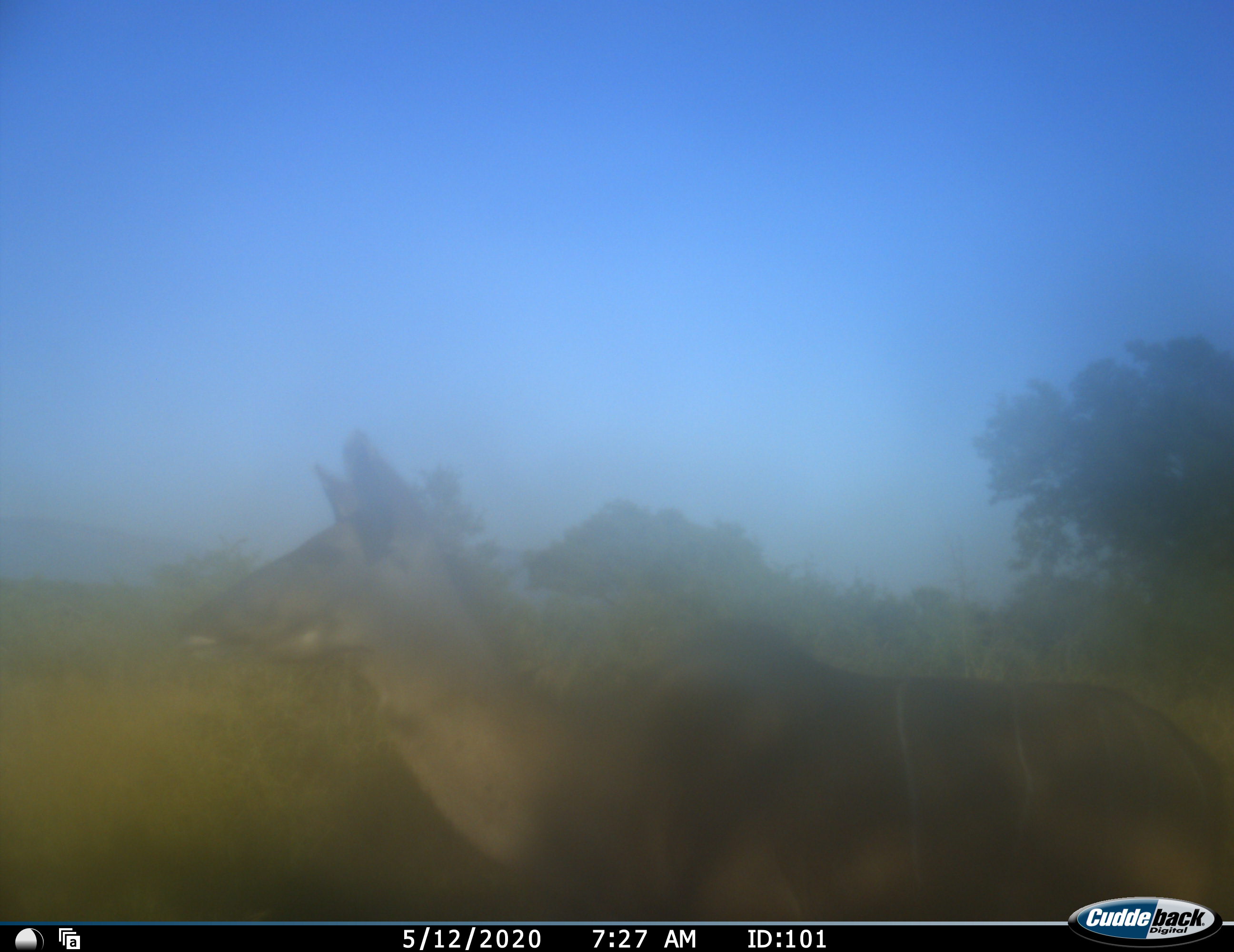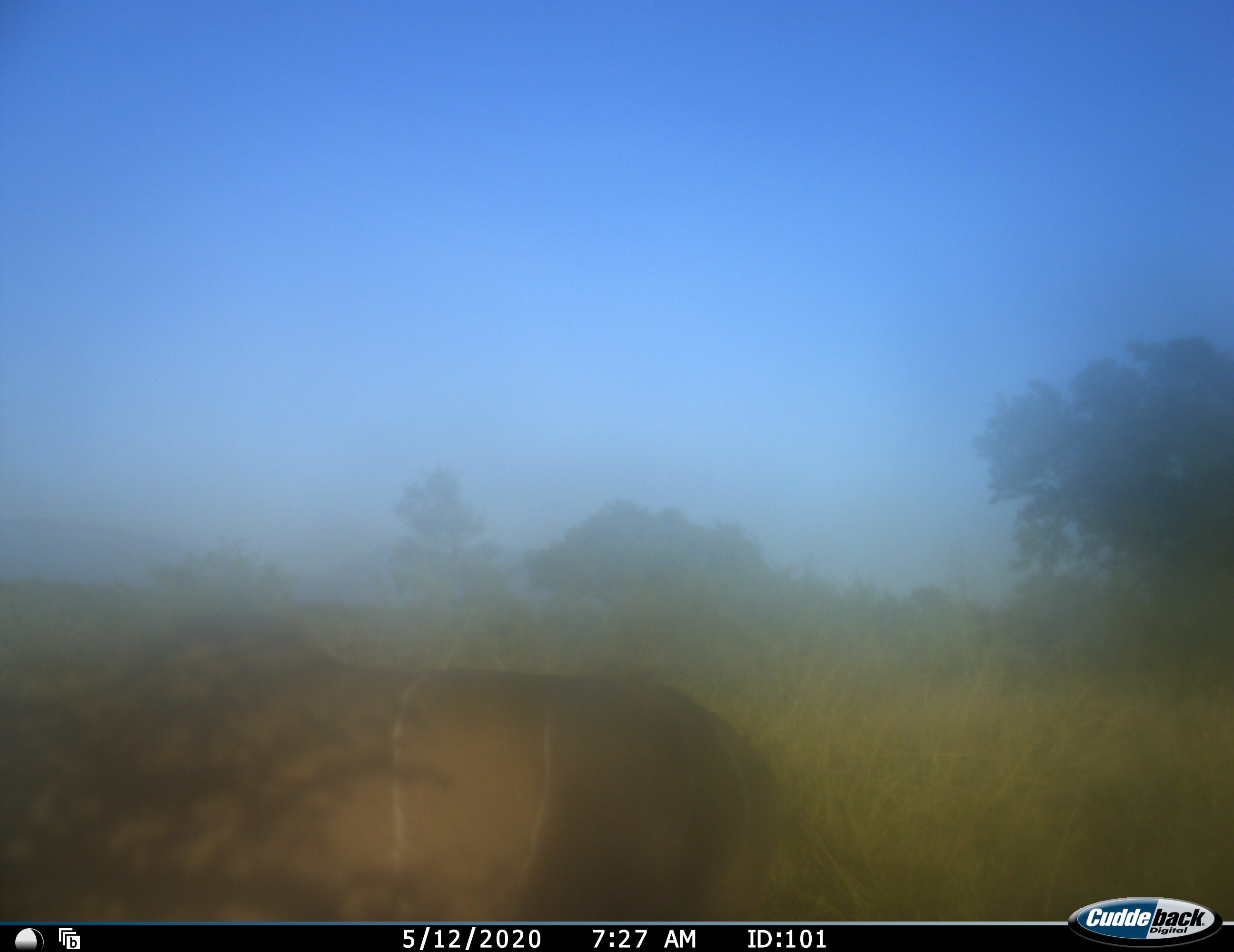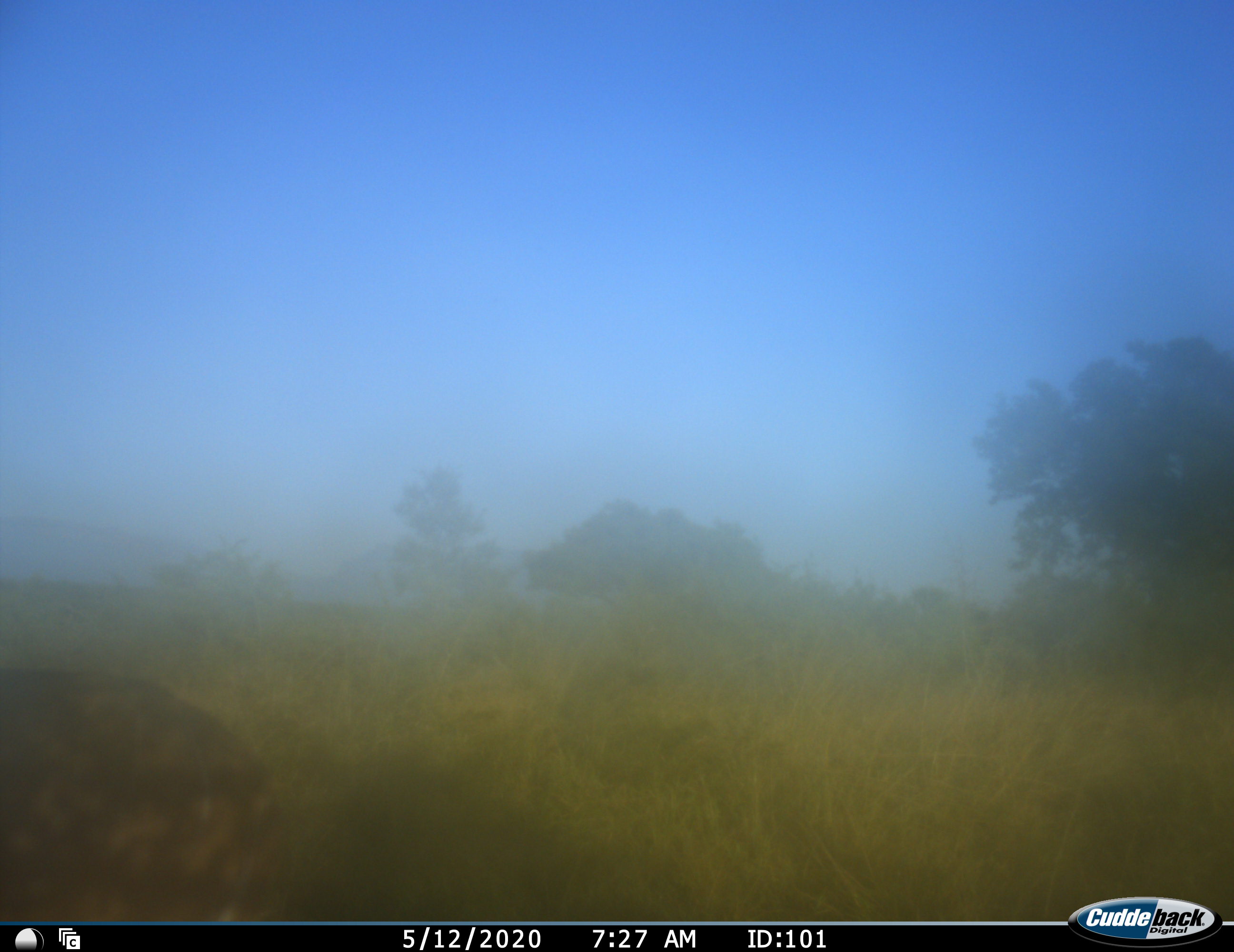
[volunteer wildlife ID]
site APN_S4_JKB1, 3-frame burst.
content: unidentified animal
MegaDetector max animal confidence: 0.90